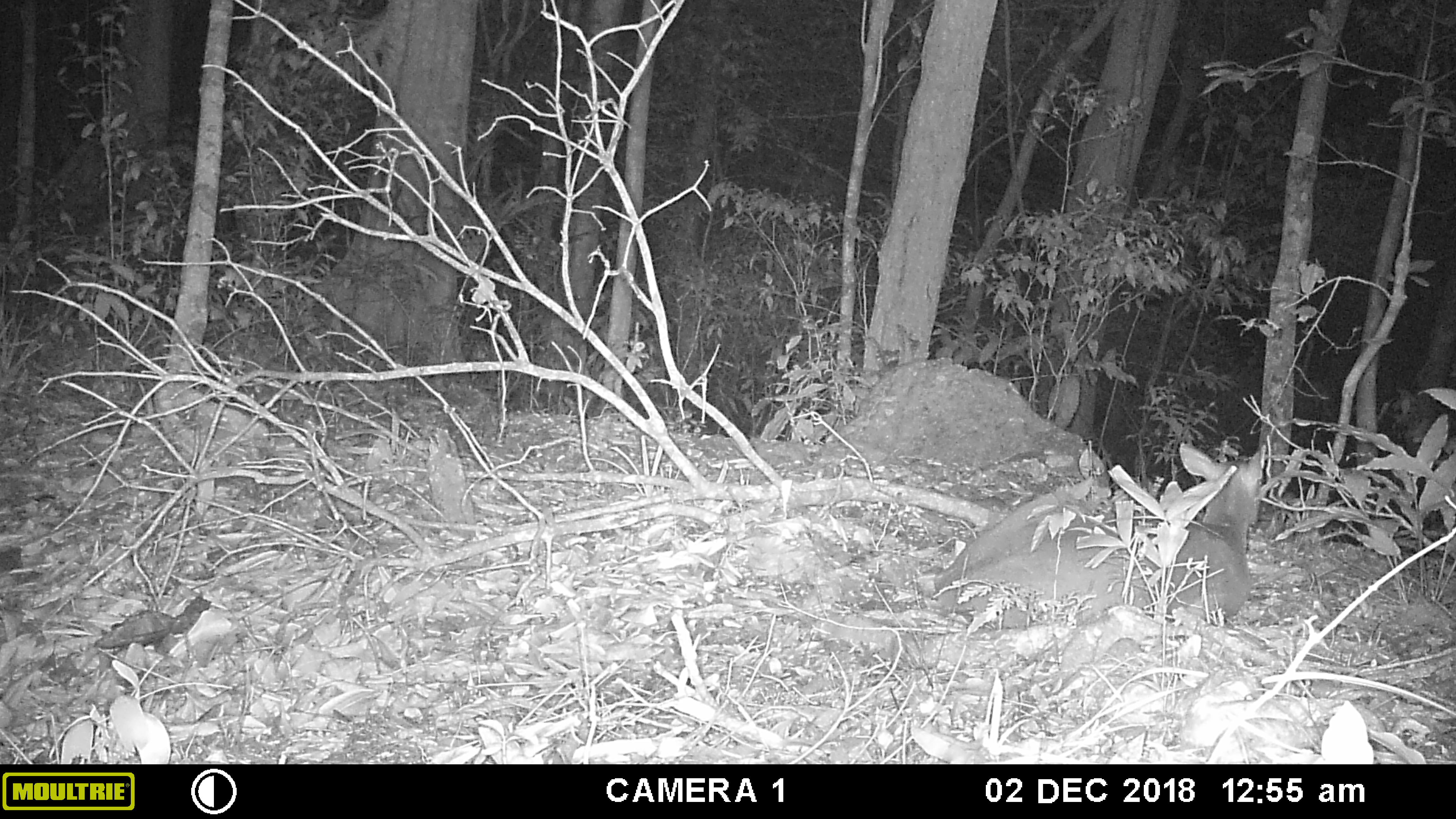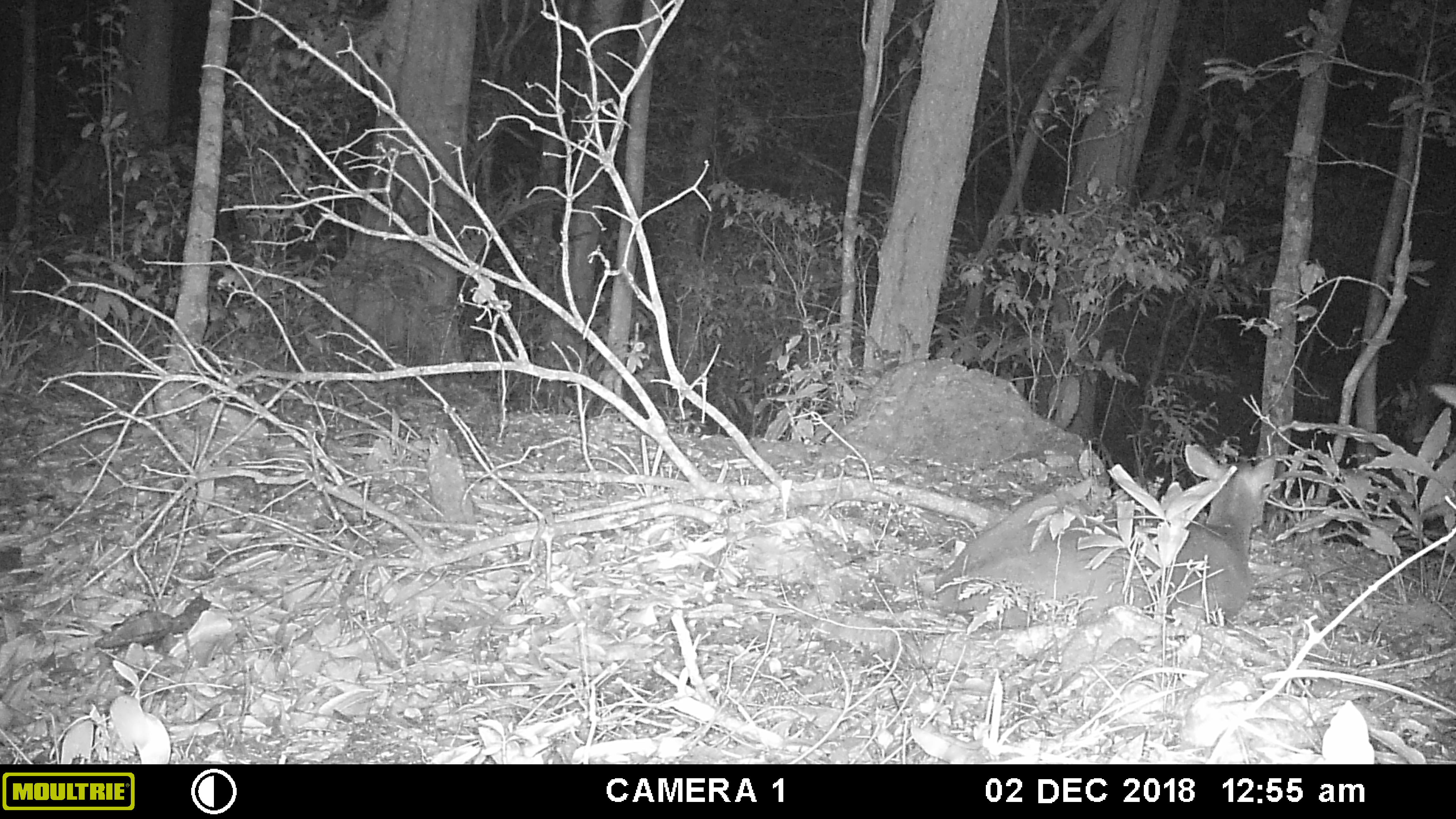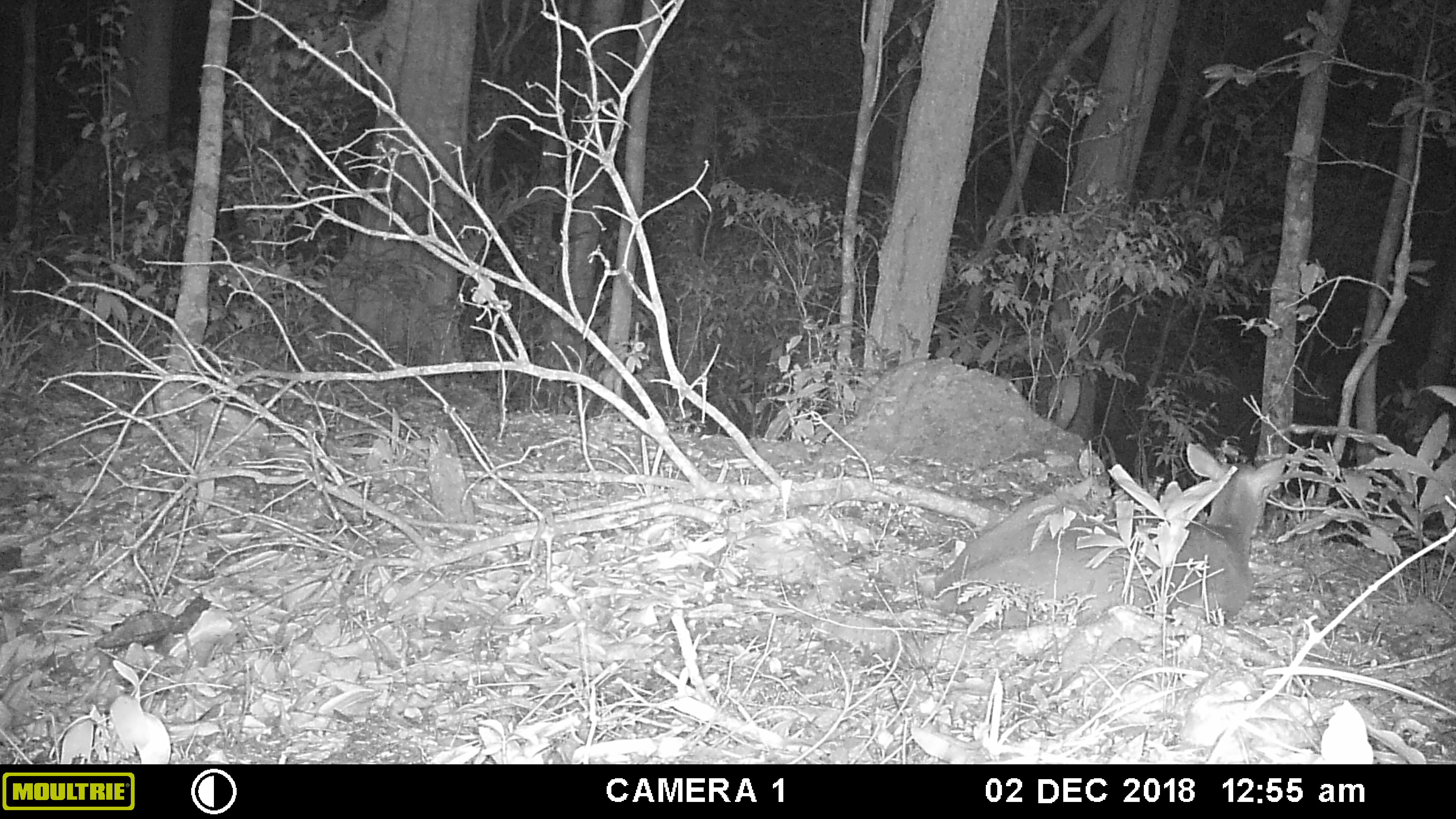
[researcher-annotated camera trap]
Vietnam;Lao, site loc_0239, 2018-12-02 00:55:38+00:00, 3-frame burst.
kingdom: Animalia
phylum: Chordata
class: Mammalia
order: Artiodactyla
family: Cervidae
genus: Muntiacus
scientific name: Muntiacus vuquangensis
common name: large-antlered muntjac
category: large antlered muntjac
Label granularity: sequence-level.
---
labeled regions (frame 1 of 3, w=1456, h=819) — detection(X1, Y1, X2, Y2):
large antlered muntjac: detection(931, 441, 1266, 630)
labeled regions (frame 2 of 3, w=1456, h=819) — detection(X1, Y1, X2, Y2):
large antlered muntjac: detection(928, 440, 1277, 631)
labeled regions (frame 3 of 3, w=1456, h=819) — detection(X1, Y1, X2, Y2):
large antlered muntjac: detection(930, 440, 1285, 631)